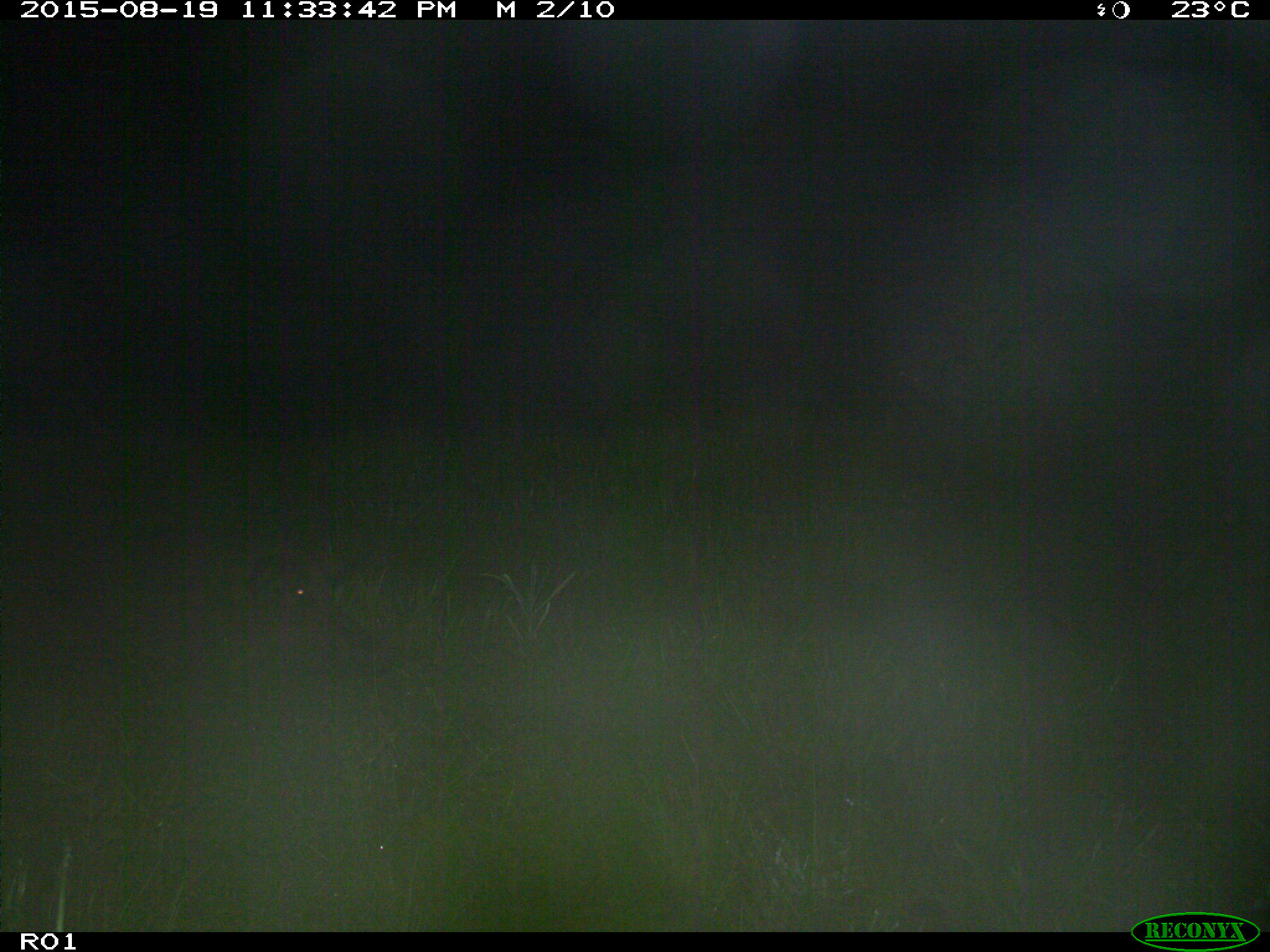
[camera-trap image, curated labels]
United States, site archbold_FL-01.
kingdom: Animalia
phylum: Chordata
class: Mammalia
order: Artiodactyla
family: Suidae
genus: Sus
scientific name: Sus scrofa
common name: wild boar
Sus scrofa (wild boar).